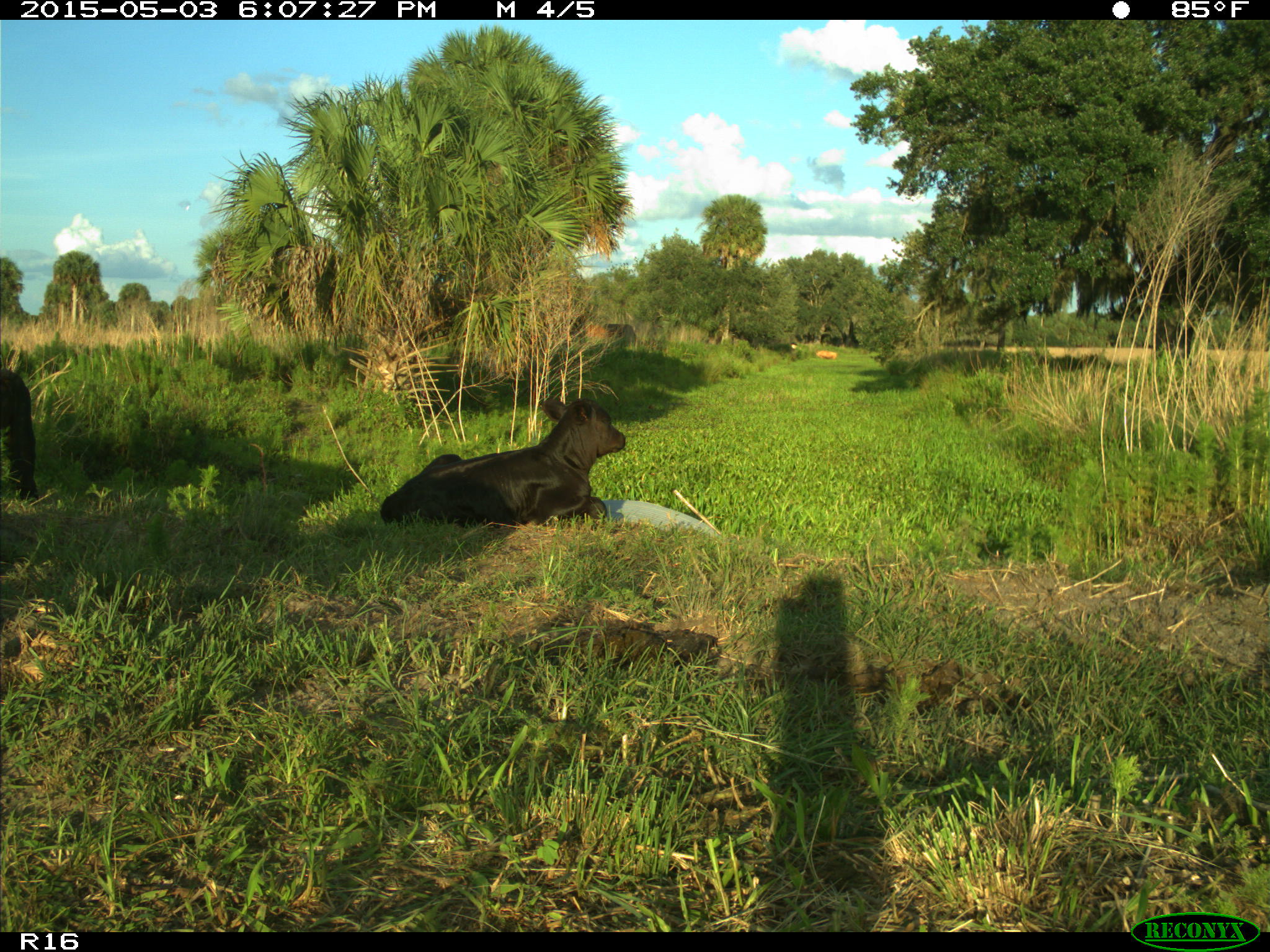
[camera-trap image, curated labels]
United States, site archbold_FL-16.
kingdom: Animalia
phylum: Chordata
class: Mammalia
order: Artiodactyla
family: Bovidae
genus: Bos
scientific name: Bos taurus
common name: domestic cow